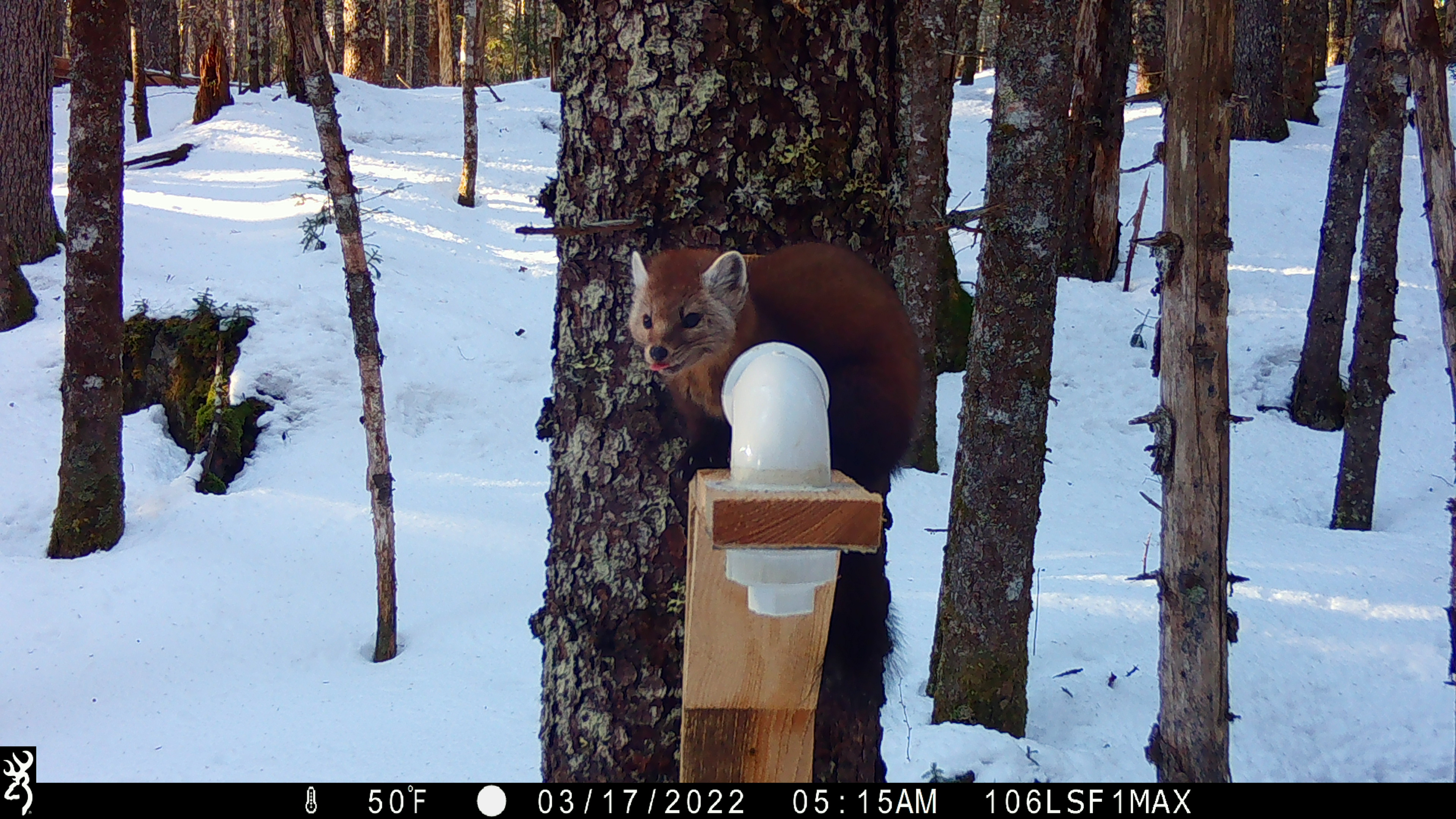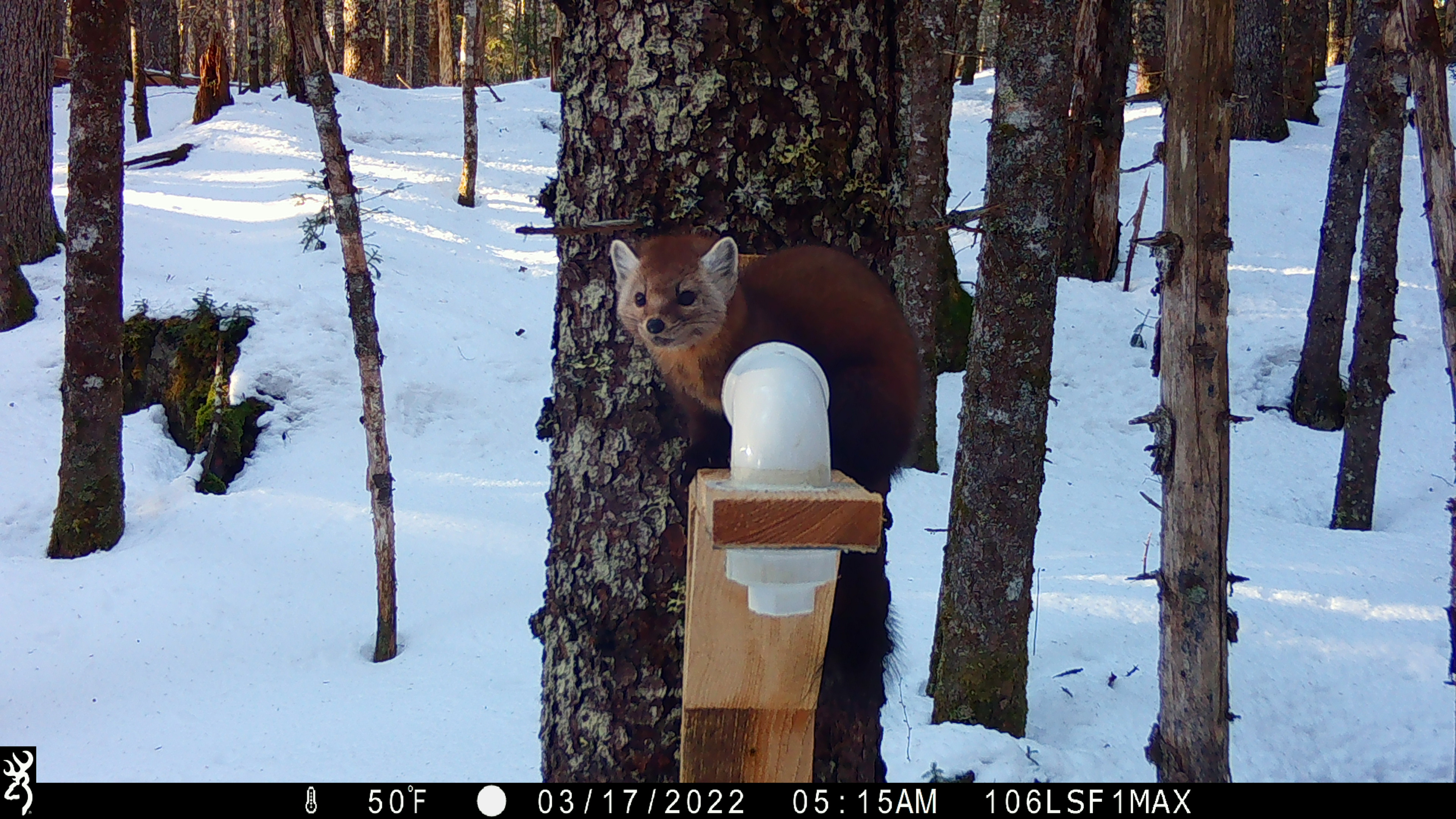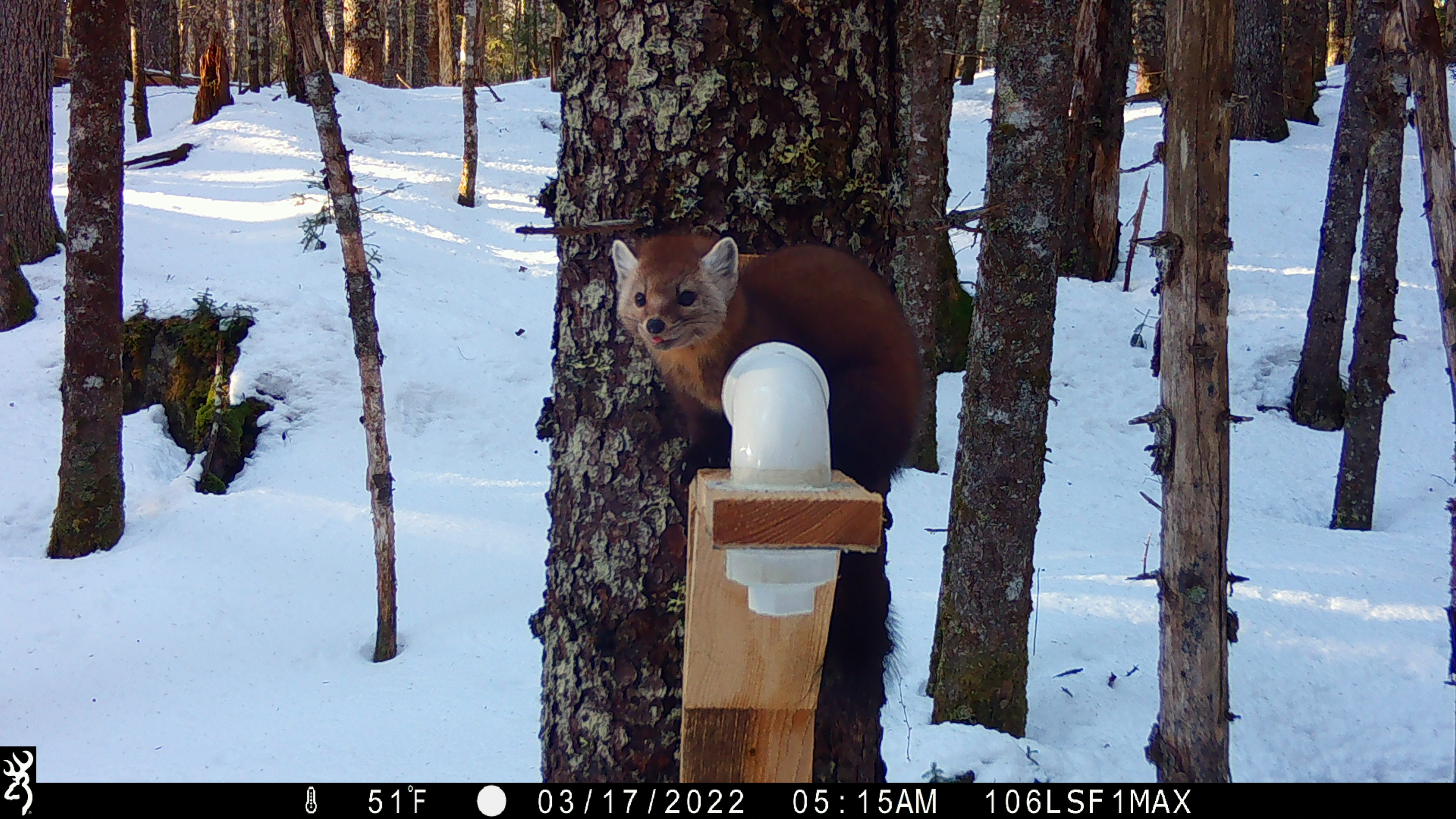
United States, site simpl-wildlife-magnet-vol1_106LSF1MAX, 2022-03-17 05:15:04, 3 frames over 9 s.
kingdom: Animalia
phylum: Chordata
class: Mammalia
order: Carnivora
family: Mustelidae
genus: Martes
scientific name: Martes americana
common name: american marten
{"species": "american marten (Martes americana)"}